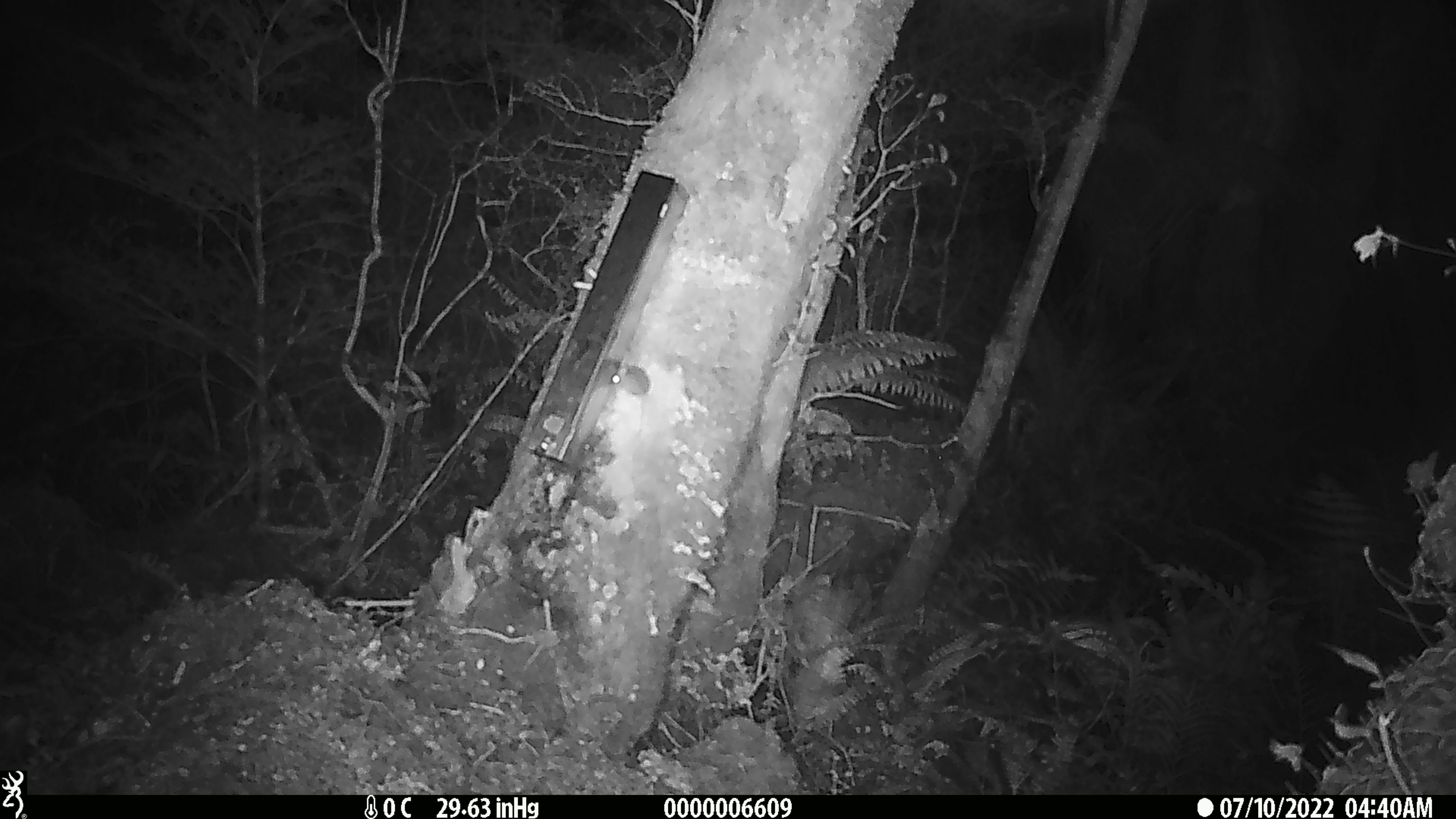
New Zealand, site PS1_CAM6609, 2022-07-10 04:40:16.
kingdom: Animalia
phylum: Chordata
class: Mammalia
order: Rodentia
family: Muridae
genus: Mus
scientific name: Mus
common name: mouse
Mouse (Mus).